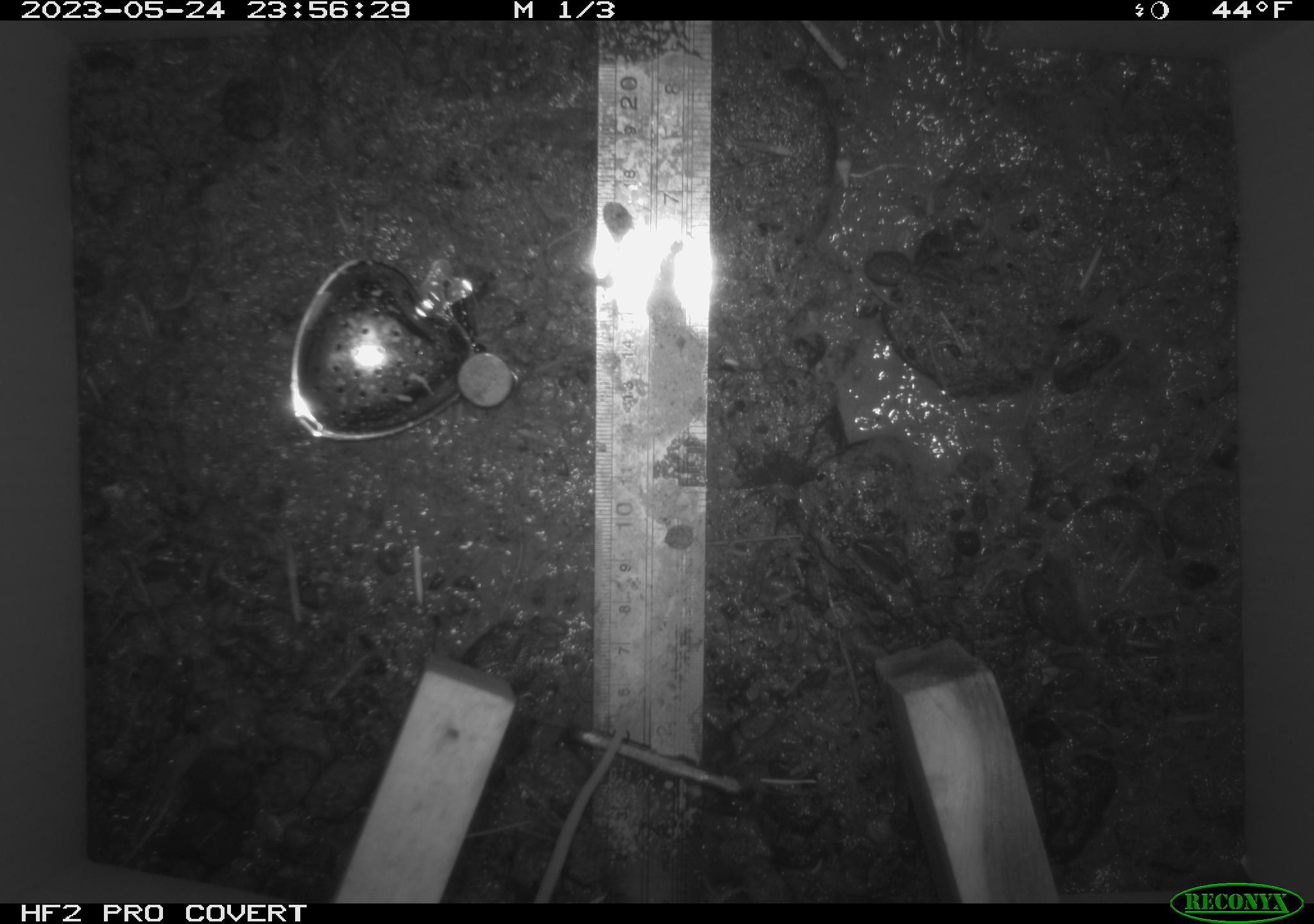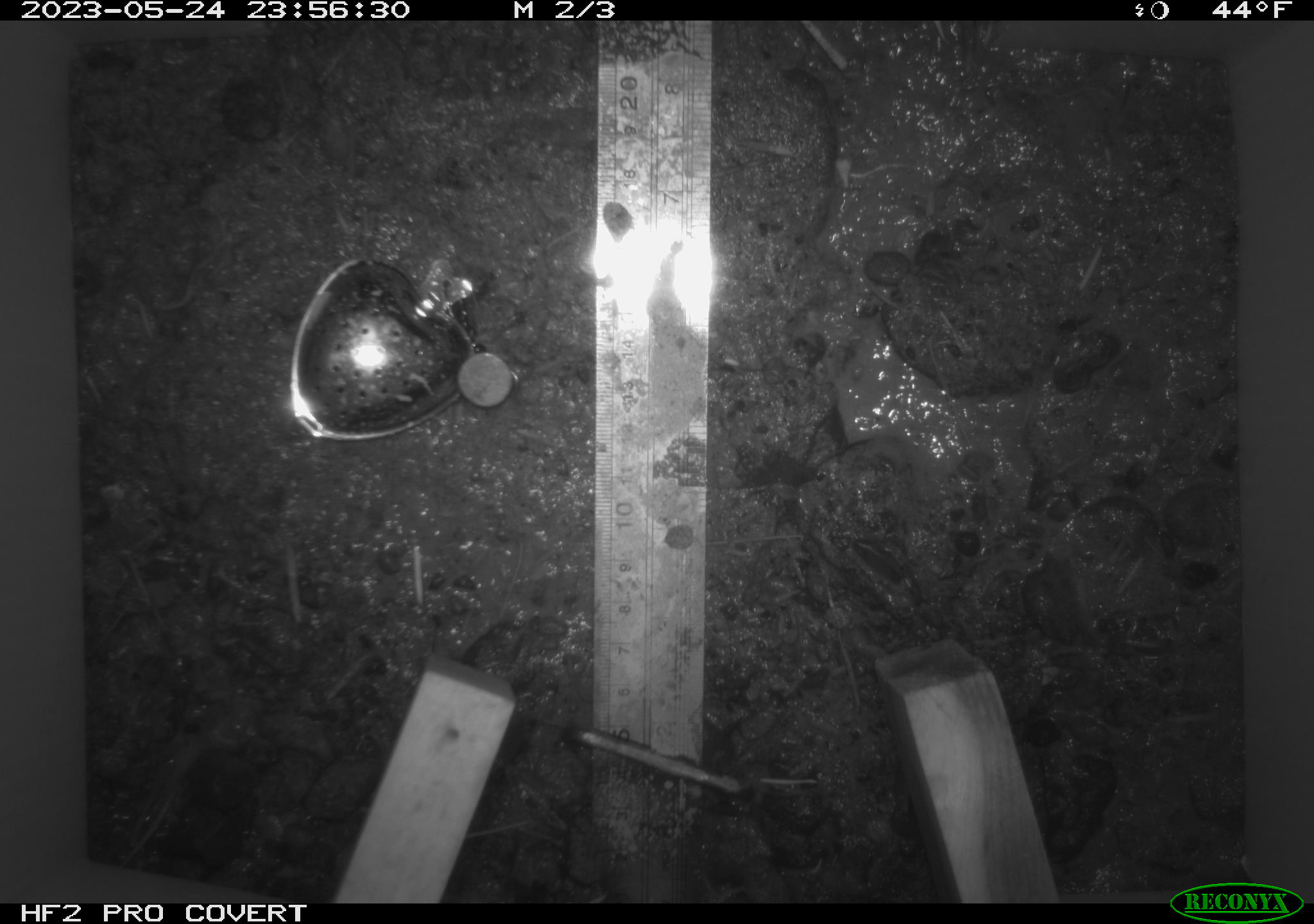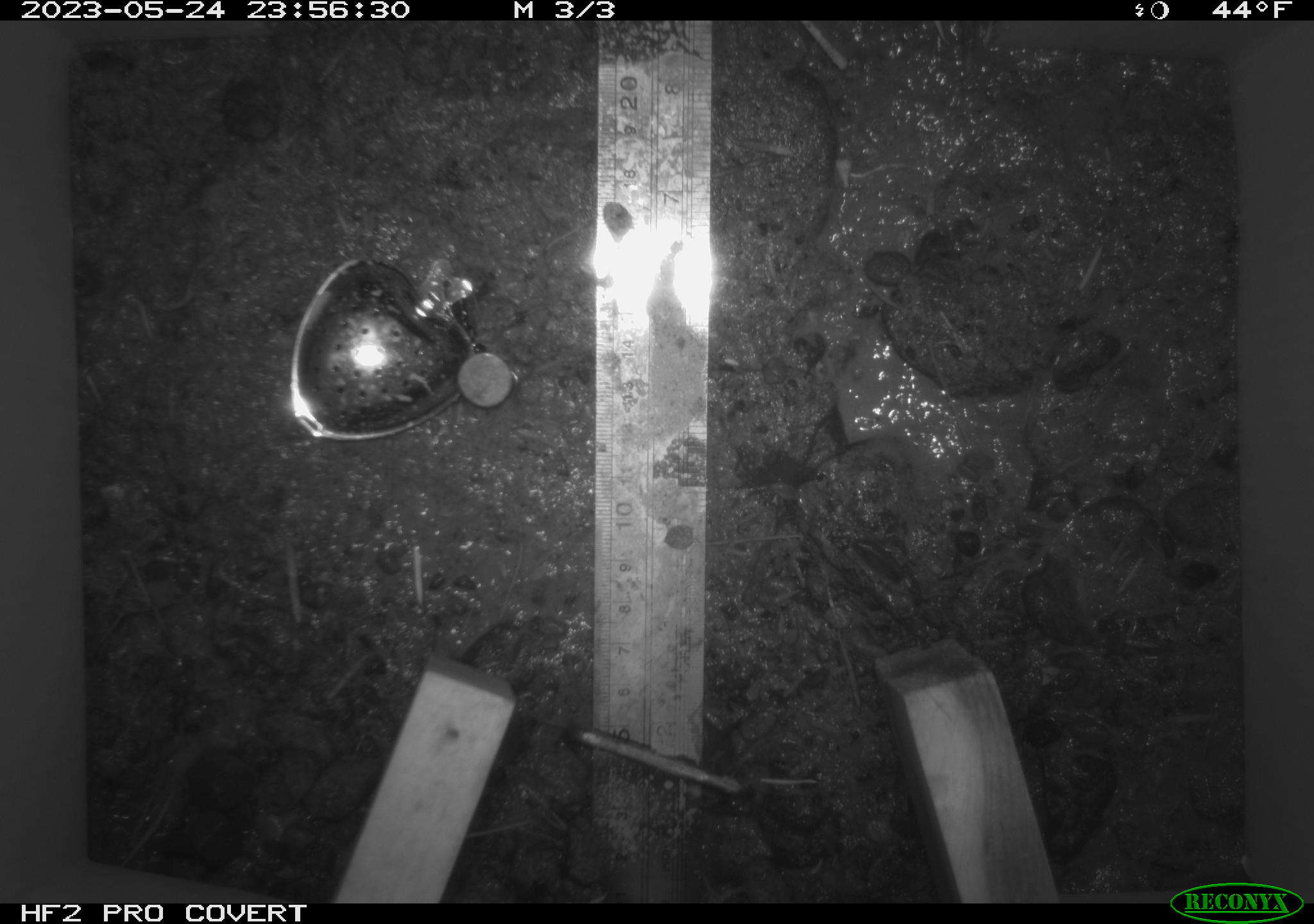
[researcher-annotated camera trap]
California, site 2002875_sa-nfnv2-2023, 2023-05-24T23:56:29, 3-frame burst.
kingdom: Animalia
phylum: Chordata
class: Mammalia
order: Rodentia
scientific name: Rodentia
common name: mouse species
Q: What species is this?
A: Mouse species (Rodentia).